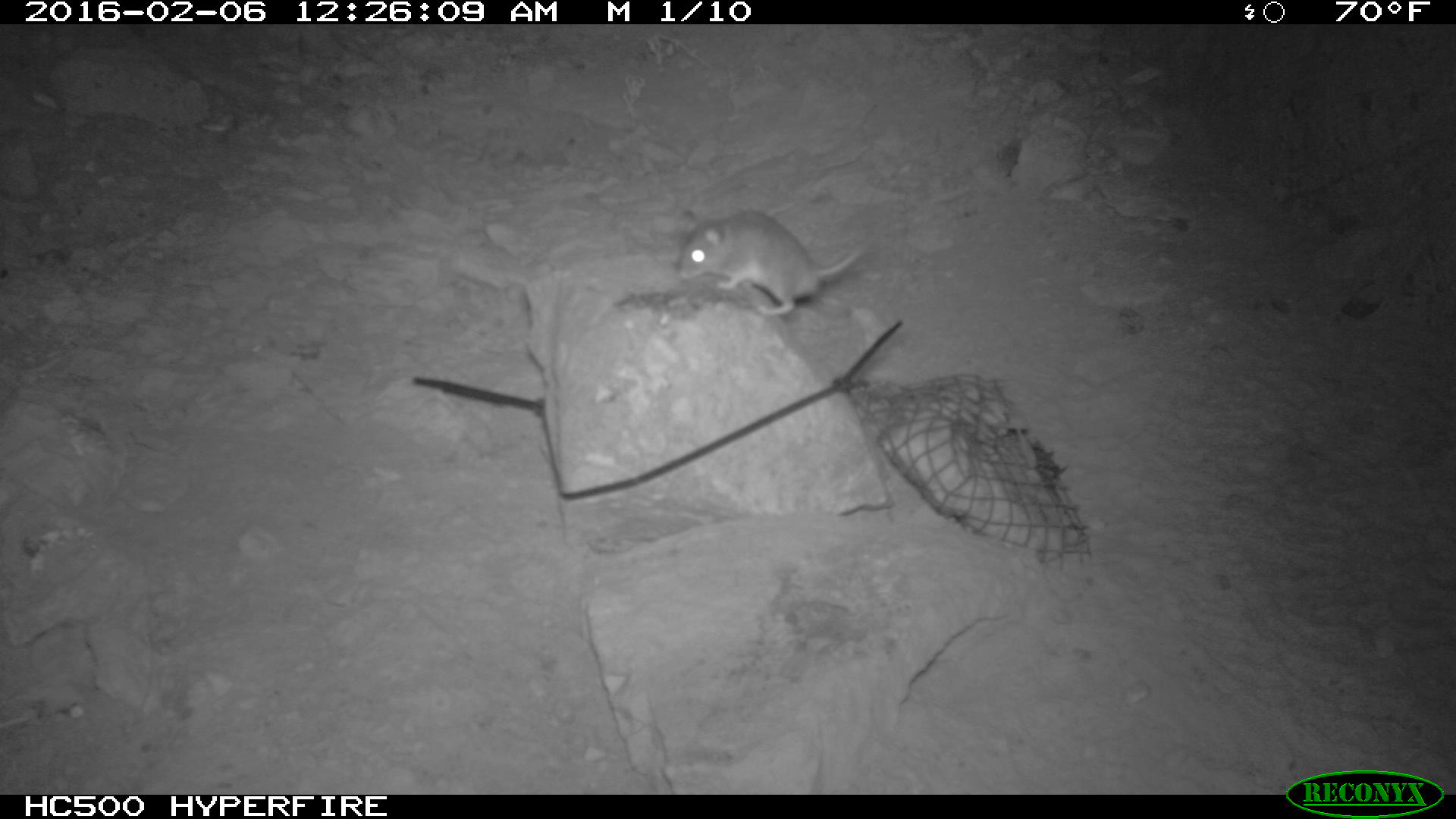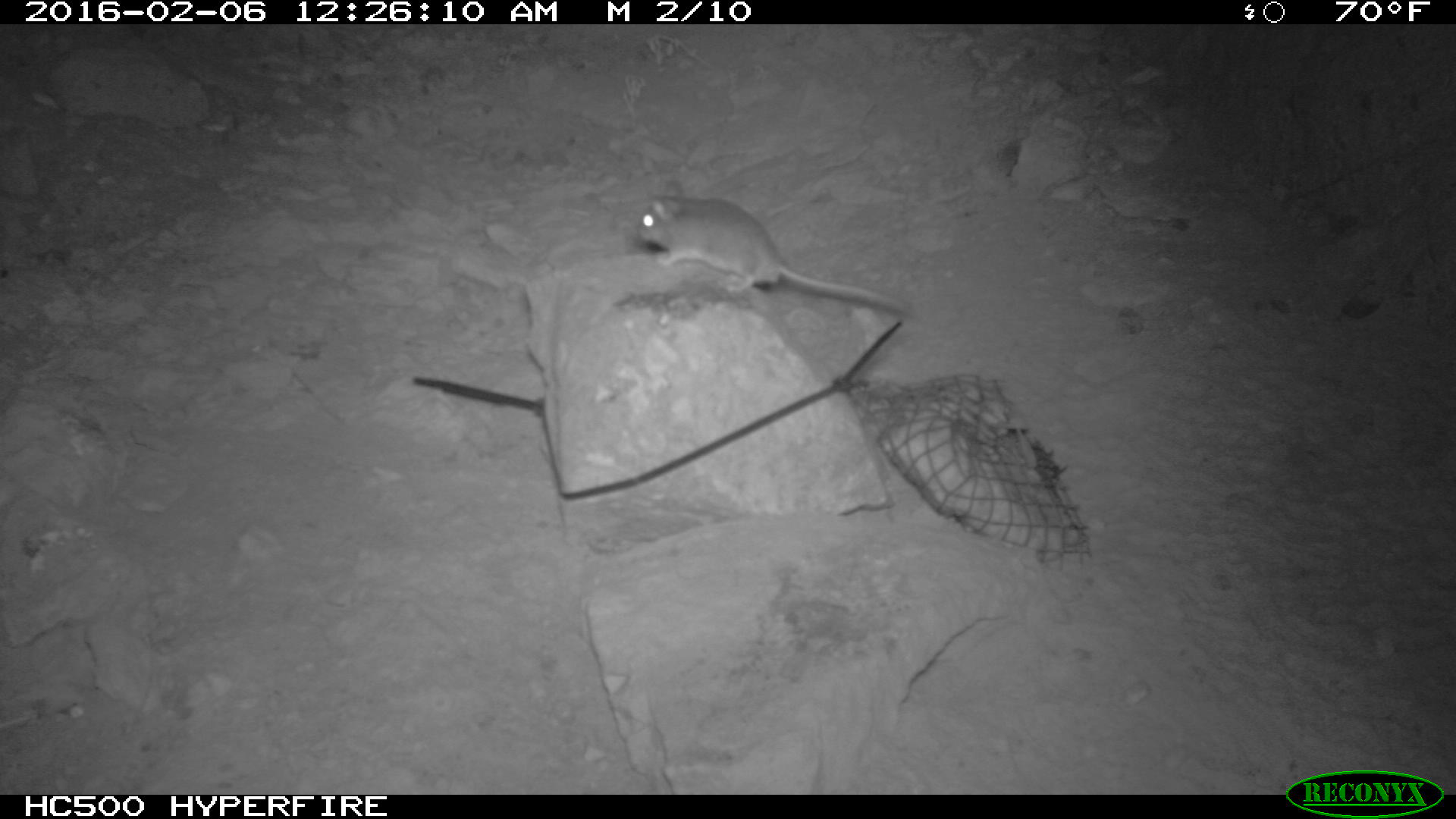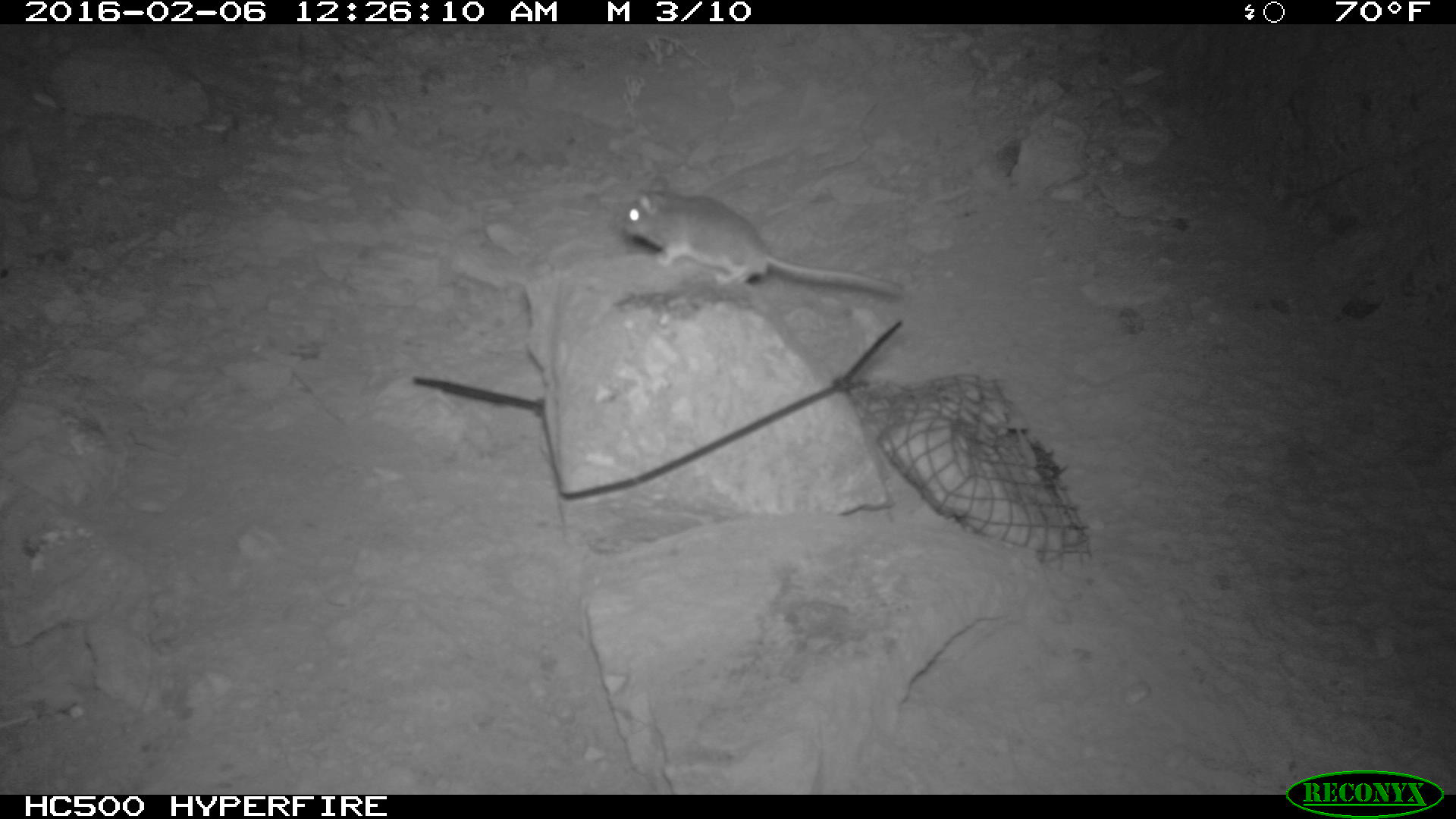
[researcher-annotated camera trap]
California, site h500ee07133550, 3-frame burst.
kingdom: Animalia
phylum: Chordata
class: Mammalia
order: Rodentia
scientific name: Rodentia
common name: rodent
Rodent (Rodentia).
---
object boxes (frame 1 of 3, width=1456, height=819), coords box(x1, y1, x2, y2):
rodent: box(676, 209, 887, 315)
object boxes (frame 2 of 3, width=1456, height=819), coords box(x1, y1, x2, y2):
rodent: box(636, 180, 910, 312)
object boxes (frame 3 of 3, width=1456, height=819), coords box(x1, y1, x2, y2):
rodent: box(623, 175, 902, 297)